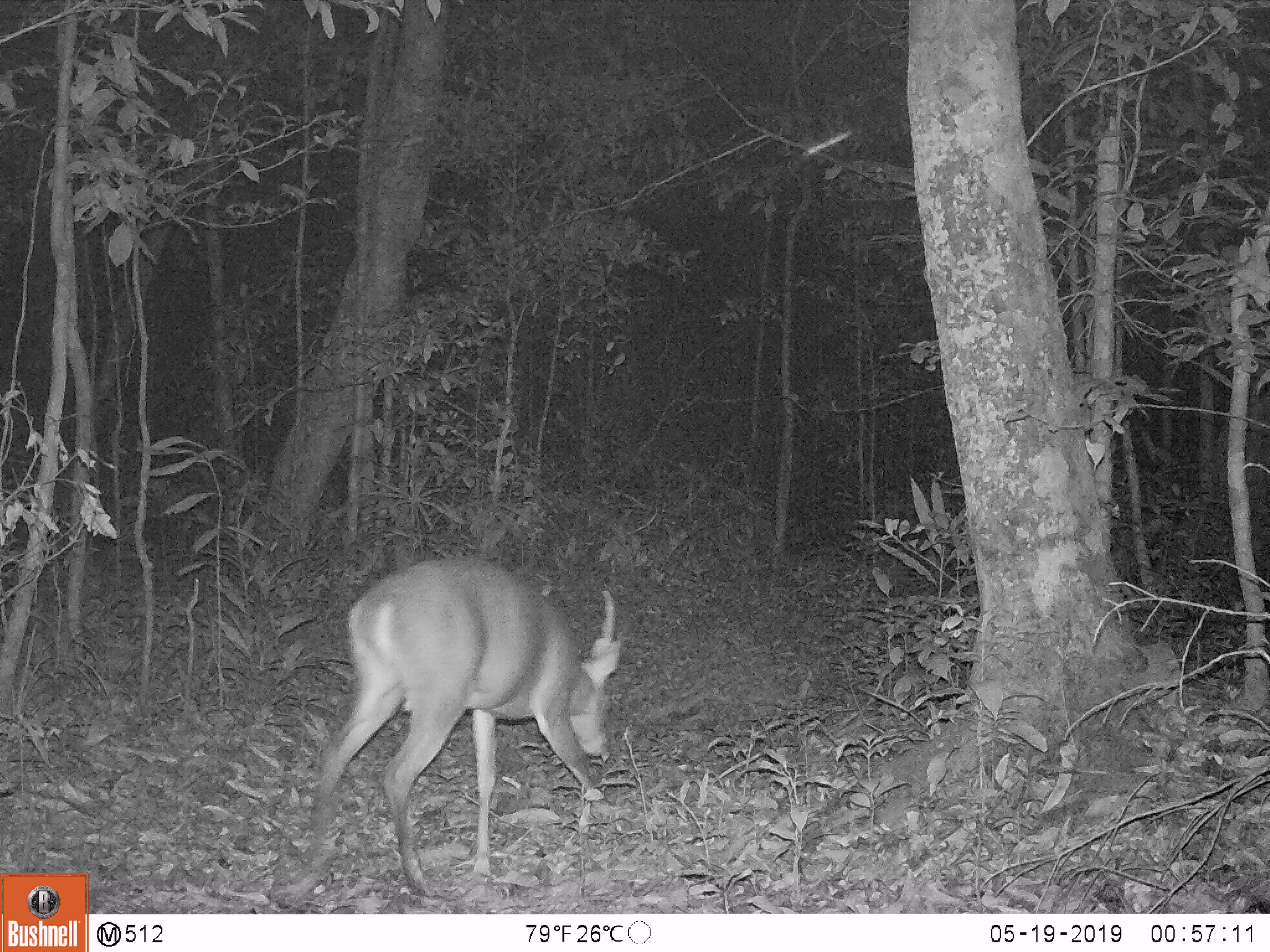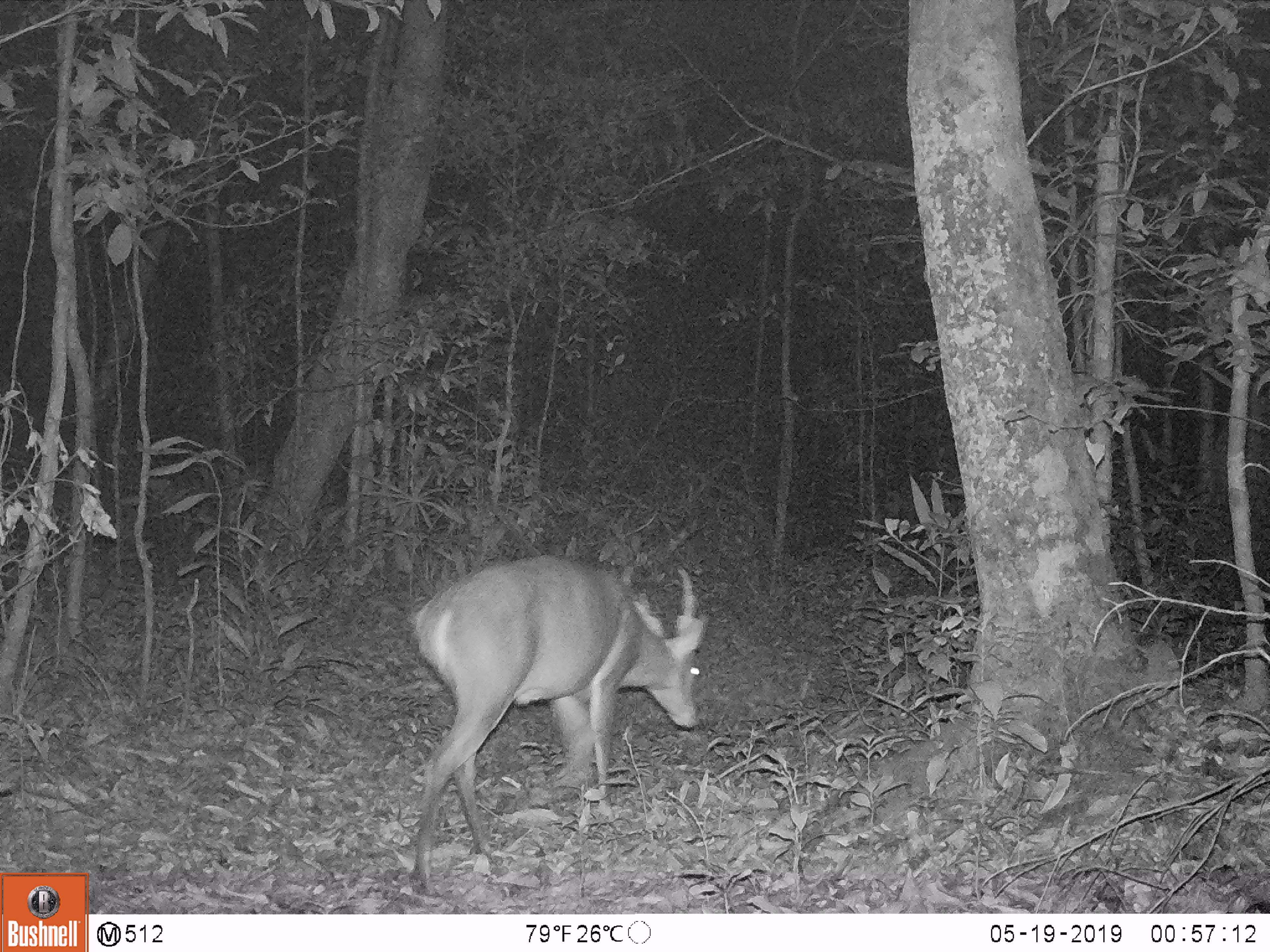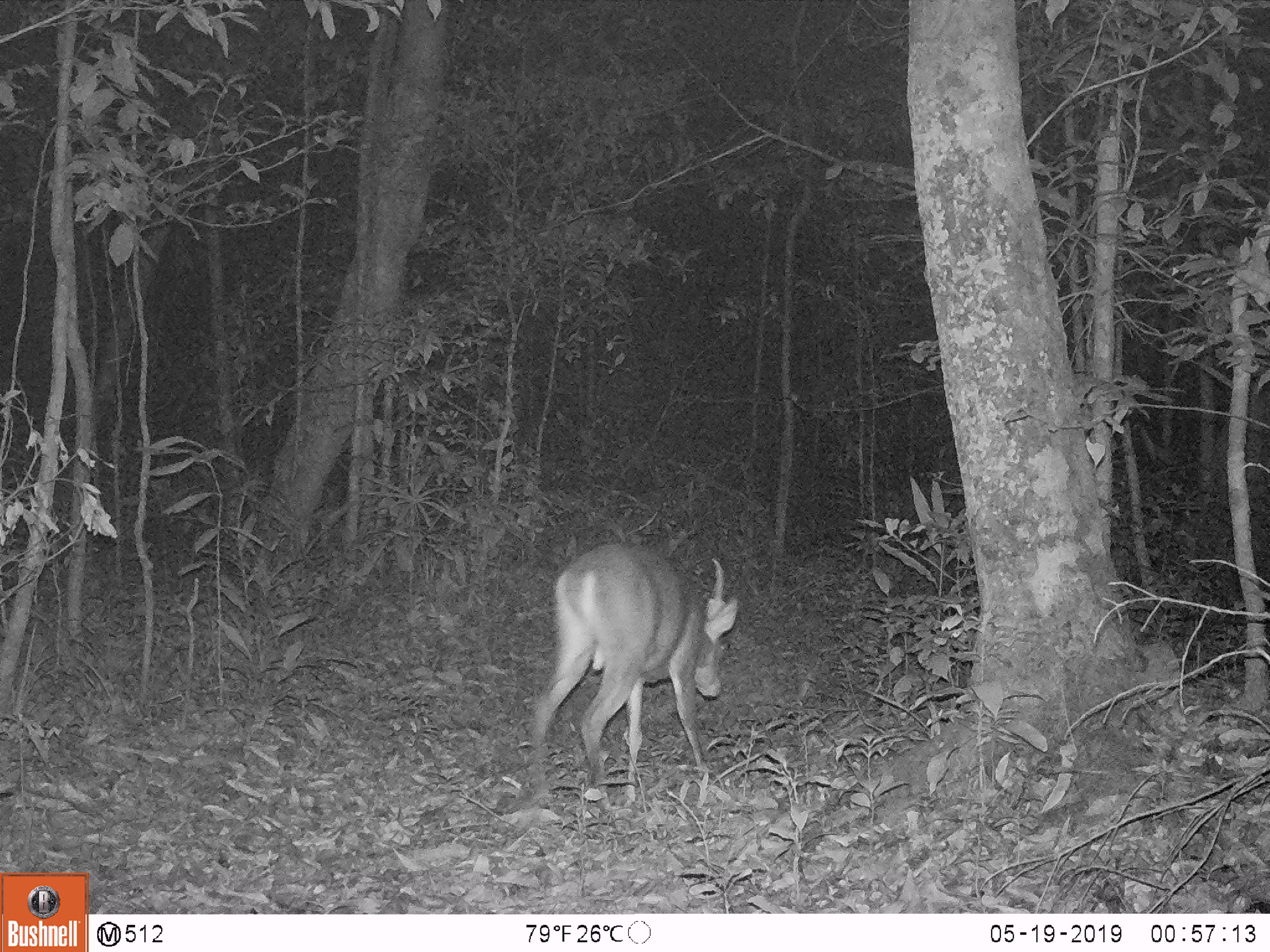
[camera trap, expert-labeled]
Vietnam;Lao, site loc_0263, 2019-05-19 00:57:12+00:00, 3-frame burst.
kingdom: Animalia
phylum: Chordata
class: Mammalia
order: Artiodactyla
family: Cervidae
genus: Muntiacus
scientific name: Muntiacus vuquangensis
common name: large-antlered muntjac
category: large antlered muntjac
Large antlered muntjac (large-antlered muntjac) (Muntiacus vuquangensis). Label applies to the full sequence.